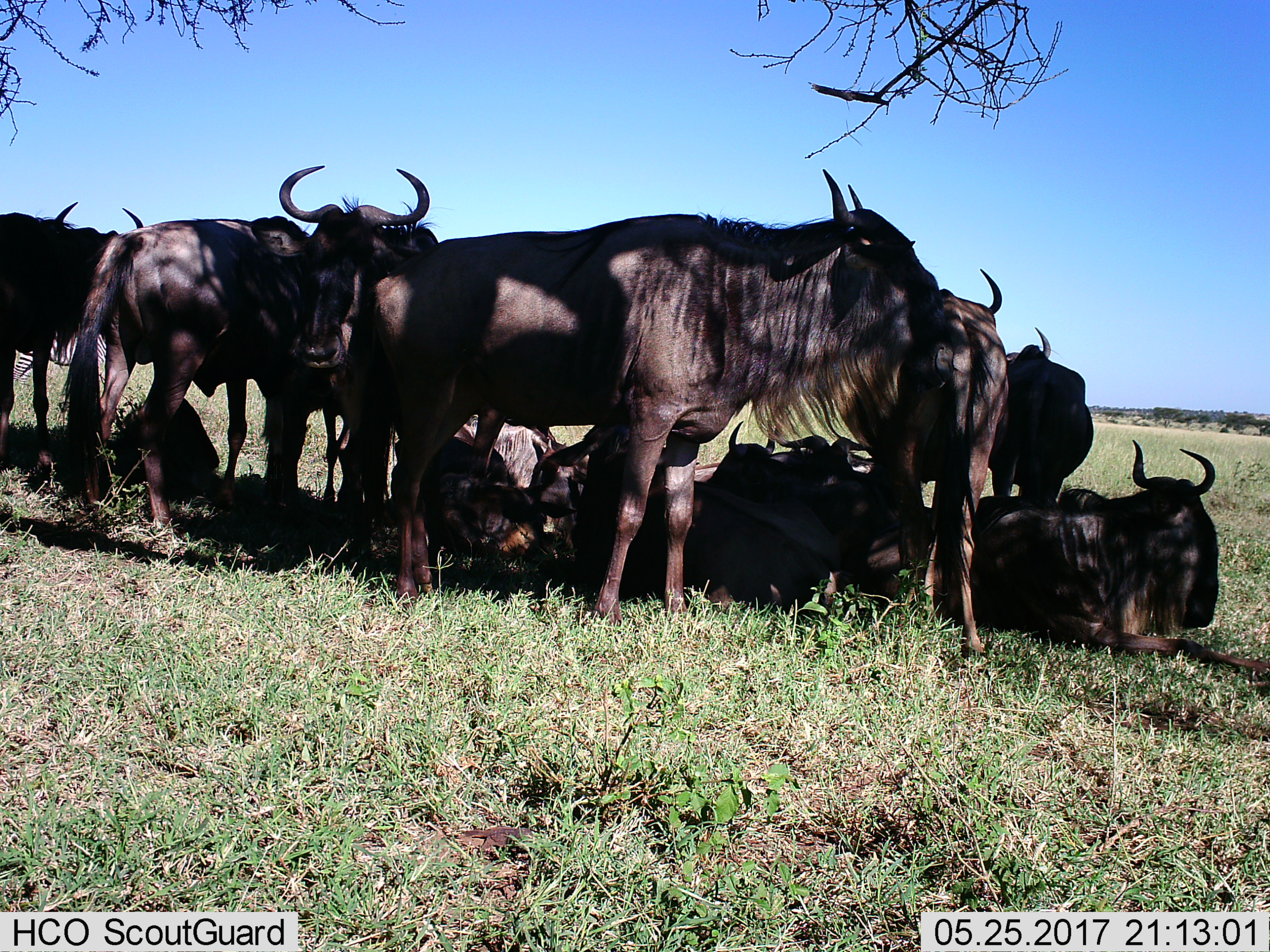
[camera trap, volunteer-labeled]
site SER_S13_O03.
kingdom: Animalia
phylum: Chordata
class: Mammalia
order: Artiodactyla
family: Bovidae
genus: Connochaetes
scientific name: Connochaetes taurinus taurinus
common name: blue wildebeest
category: wildebeestblue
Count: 11-50.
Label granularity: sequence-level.